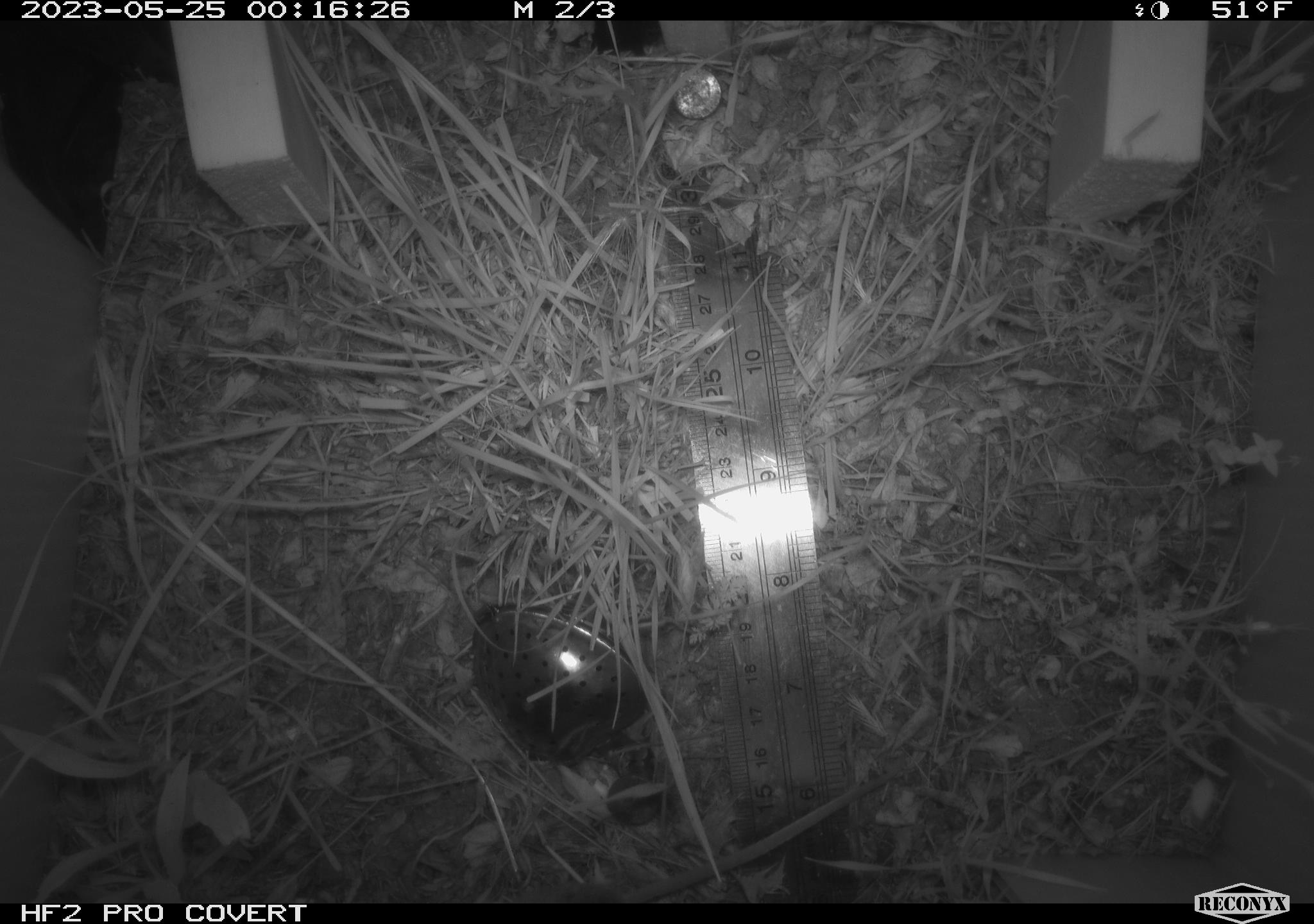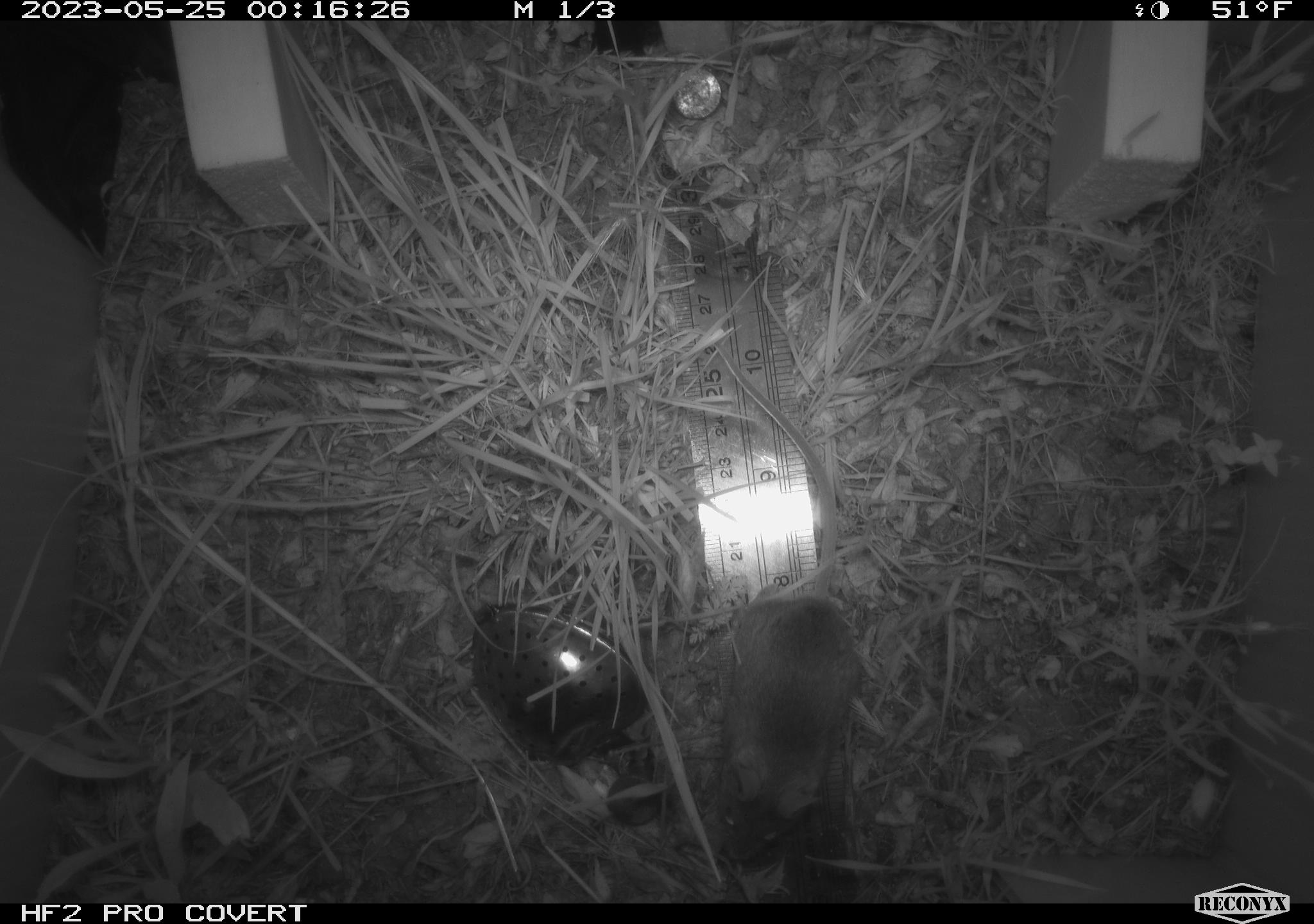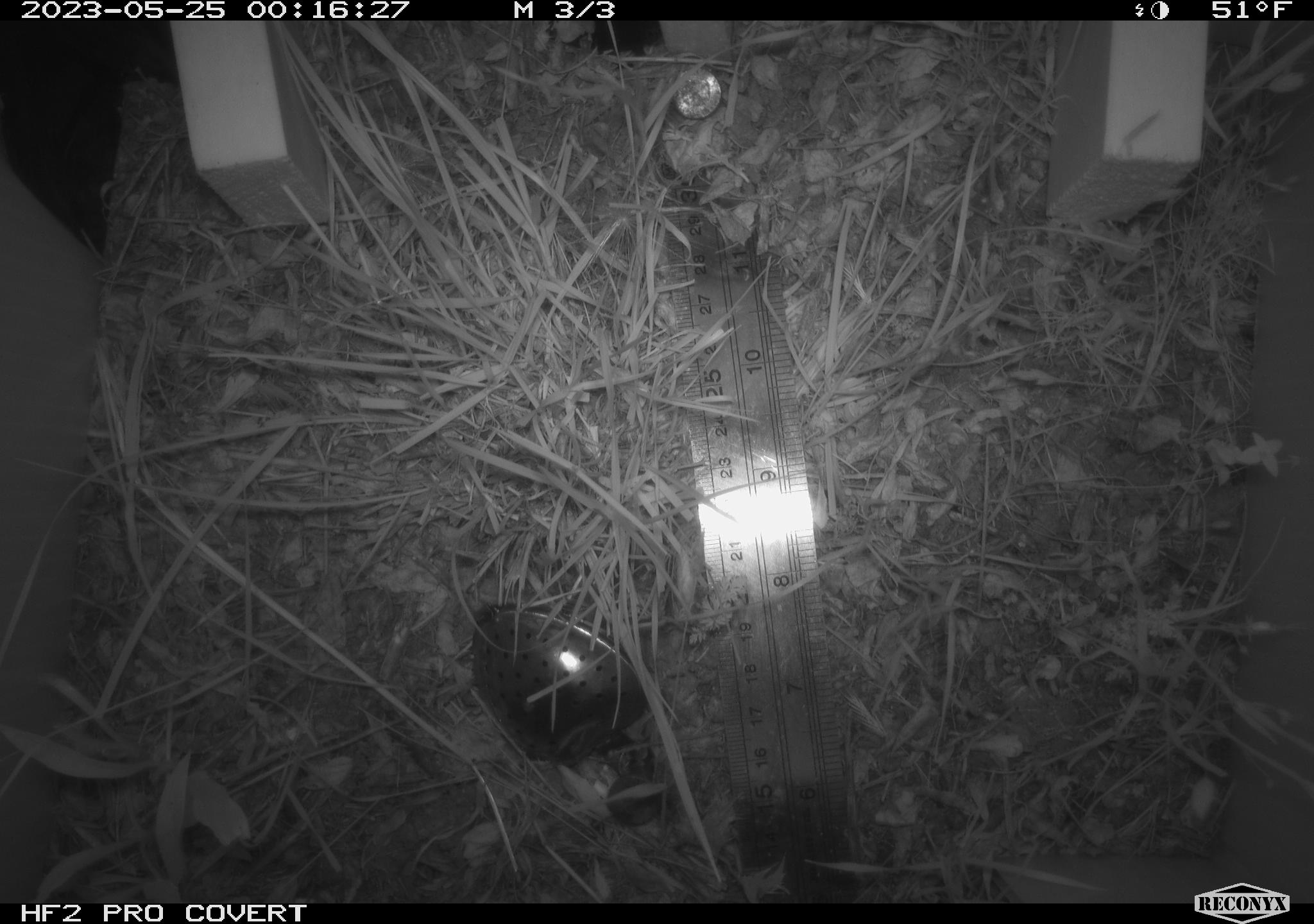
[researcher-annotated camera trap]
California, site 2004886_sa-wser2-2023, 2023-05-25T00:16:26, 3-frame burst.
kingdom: Animalia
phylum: Chordata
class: Mammalia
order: Rodentia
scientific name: Rodentia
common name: mouse species